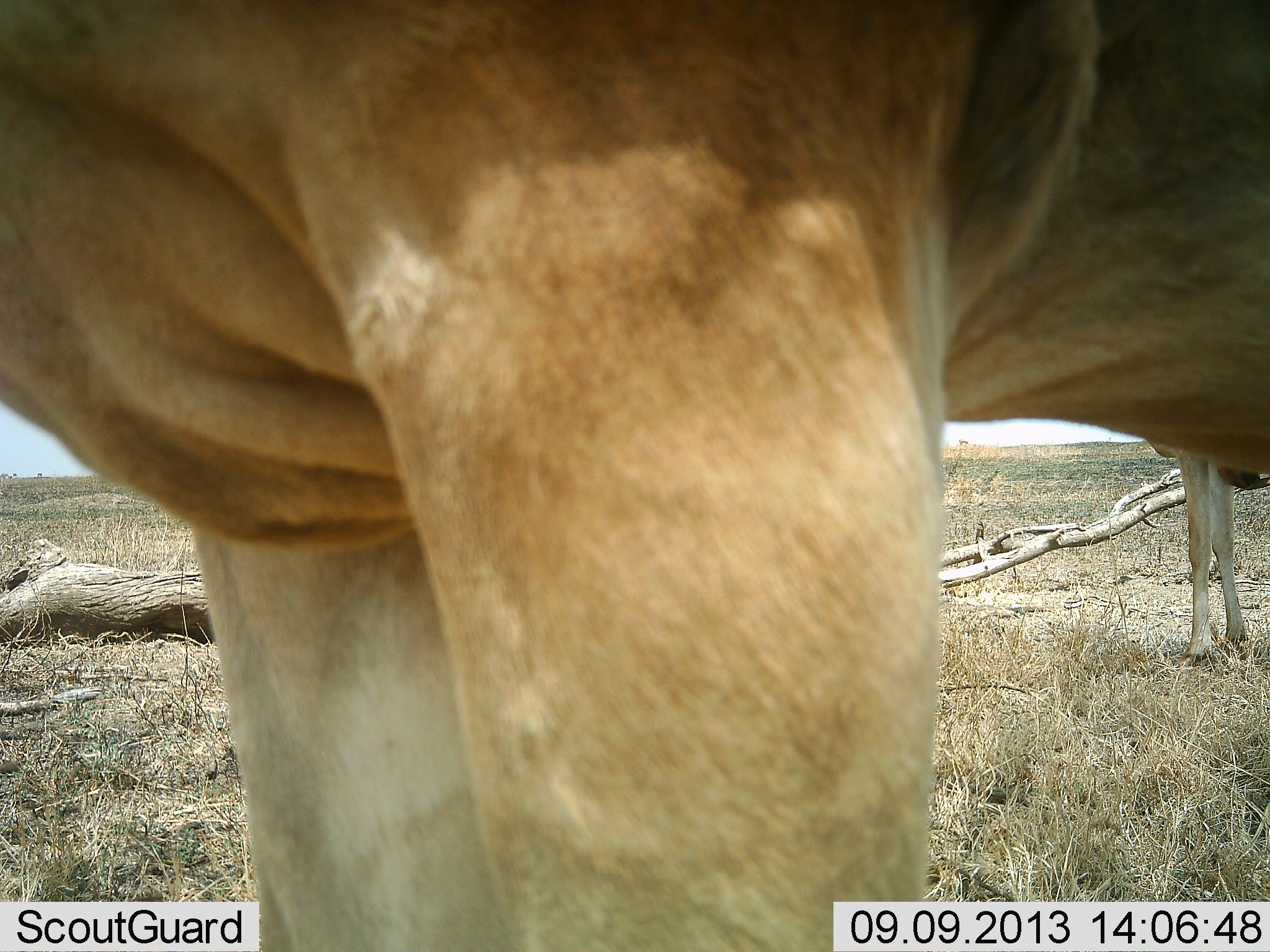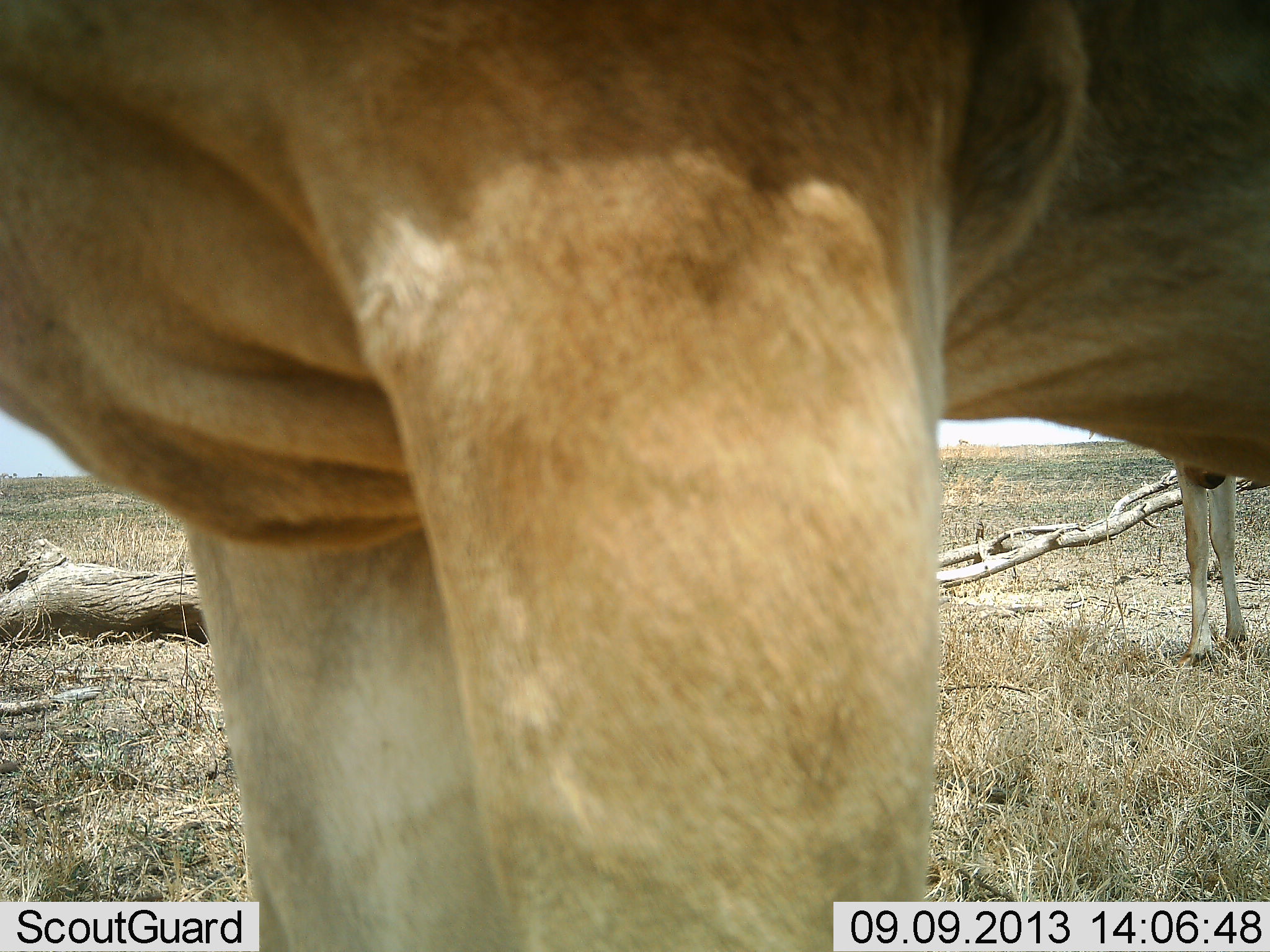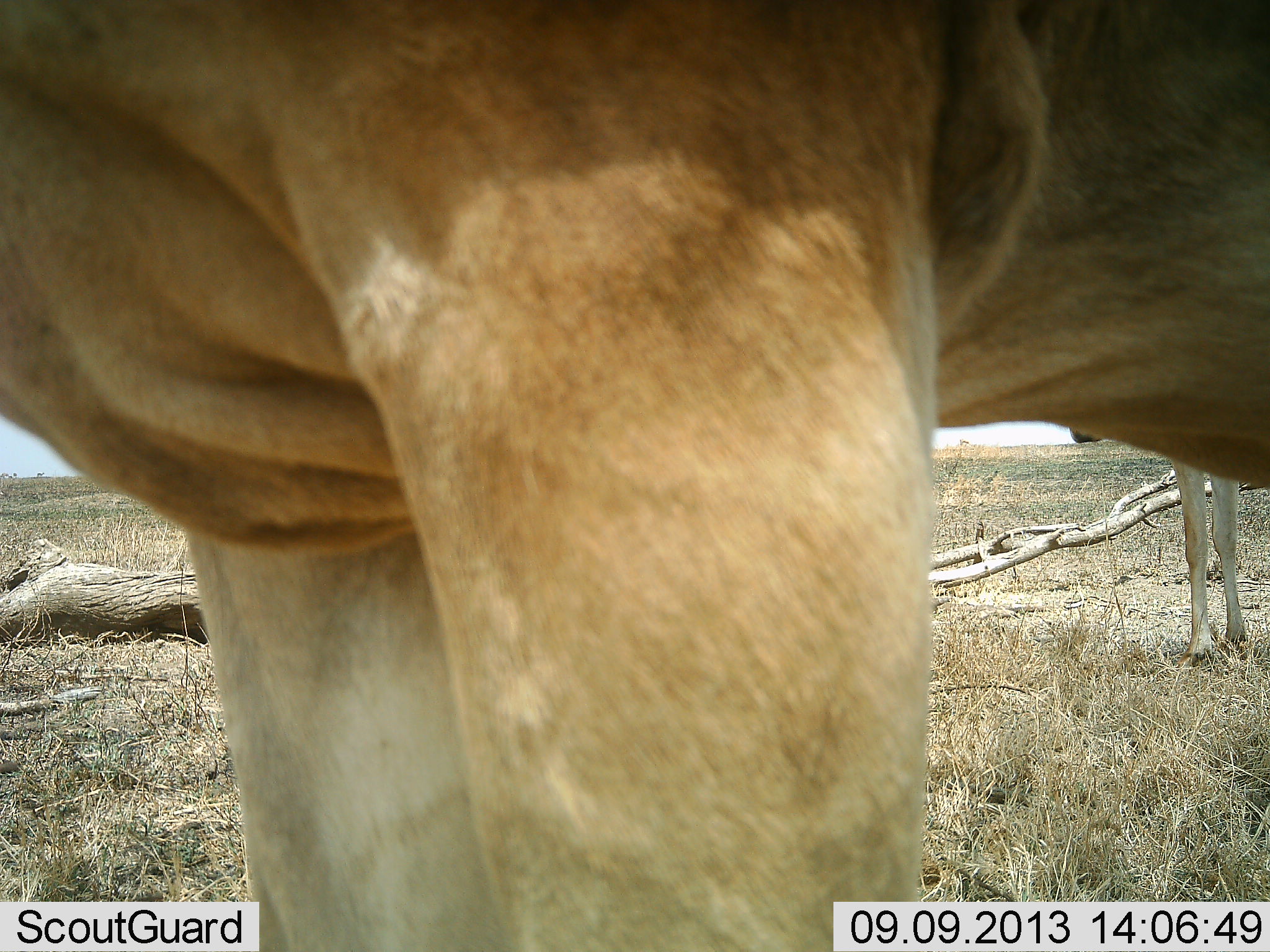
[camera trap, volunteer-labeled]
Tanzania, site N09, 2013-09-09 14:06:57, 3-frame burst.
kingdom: Animalia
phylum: Chordata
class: Mammalia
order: Artiodactyla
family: Bovidae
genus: Alcelaphus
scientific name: Alcelaphus buselaphus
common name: hartebeest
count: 2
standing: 100%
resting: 0%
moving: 0%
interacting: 0%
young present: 0%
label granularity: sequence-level